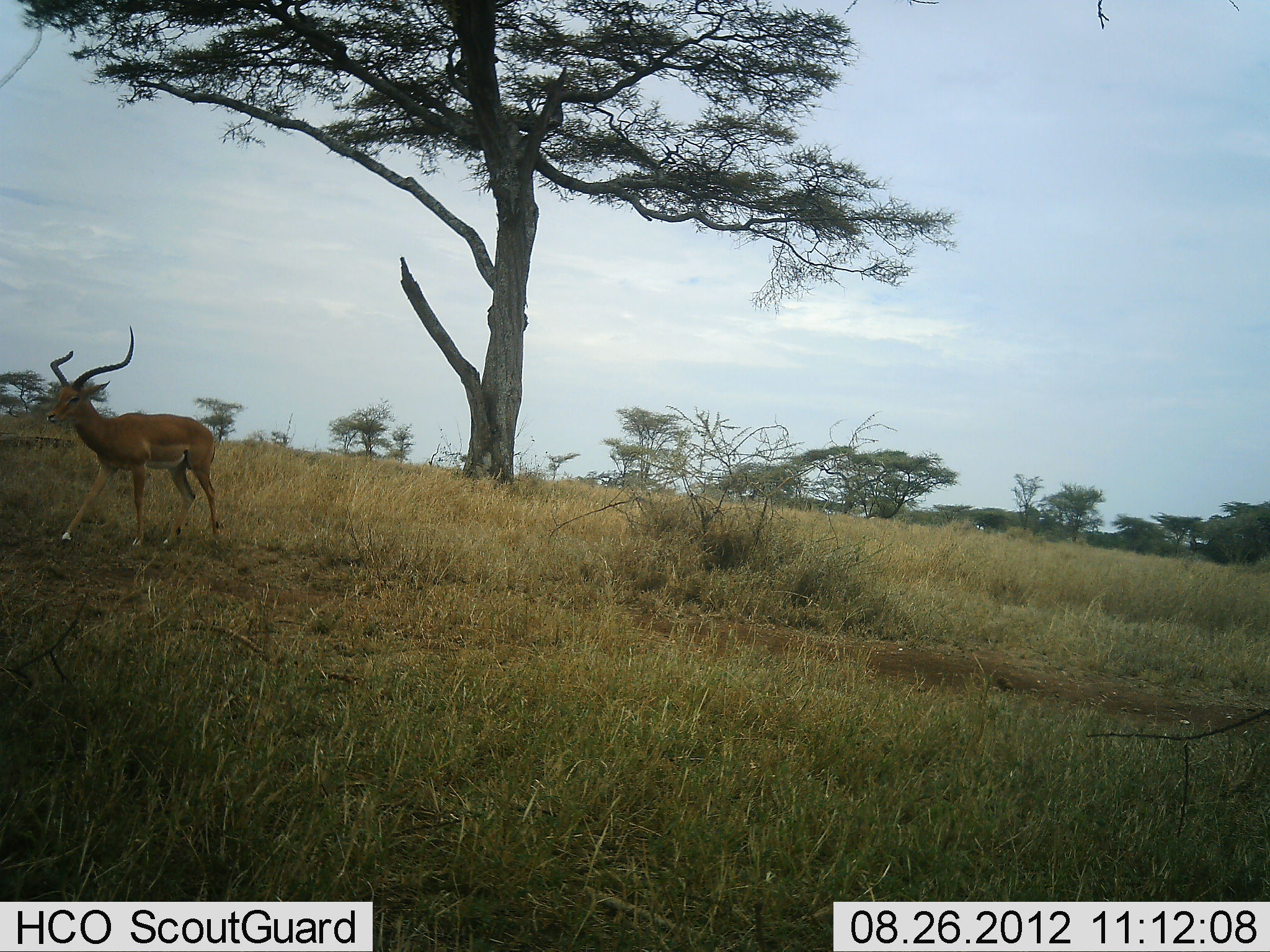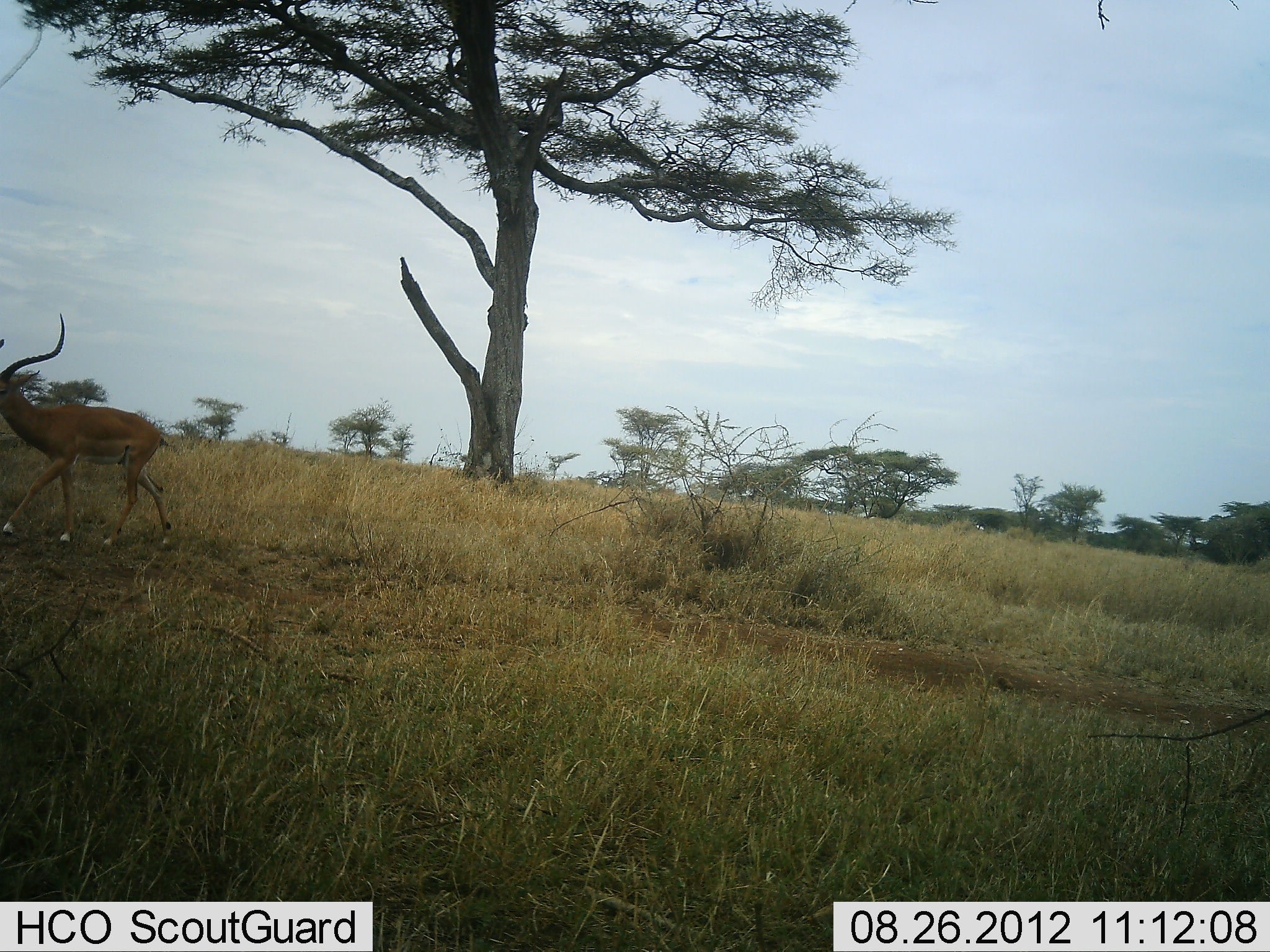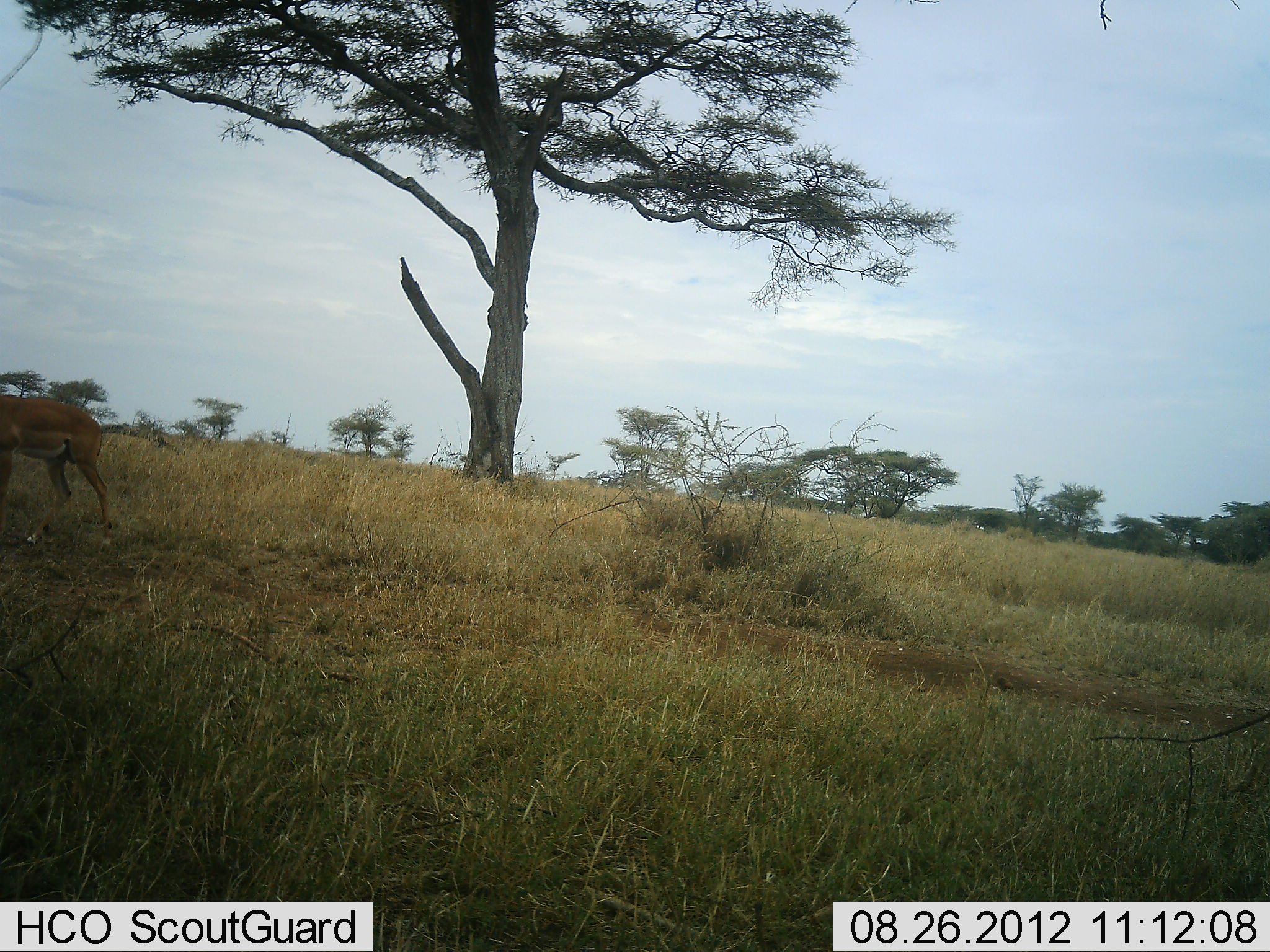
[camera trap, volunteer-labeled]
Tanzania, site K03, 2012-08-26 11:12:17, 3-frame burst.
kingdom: Animalia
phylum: Chordata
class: Mammalia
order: Artiodactyla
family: Bovidae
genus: Aepyceros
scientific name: Aepyceros melampus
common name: impala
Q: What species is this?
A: Impala (Aepyceros melampus).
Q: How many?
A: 1.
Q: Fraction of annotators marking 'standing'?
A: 0%.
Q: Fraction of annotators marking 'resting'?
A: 0%.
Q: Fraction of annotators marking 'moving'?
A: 100%.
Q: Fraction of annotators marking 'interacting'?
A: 0%.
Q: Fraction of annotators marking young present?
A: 0%.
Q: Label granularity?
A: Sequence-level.